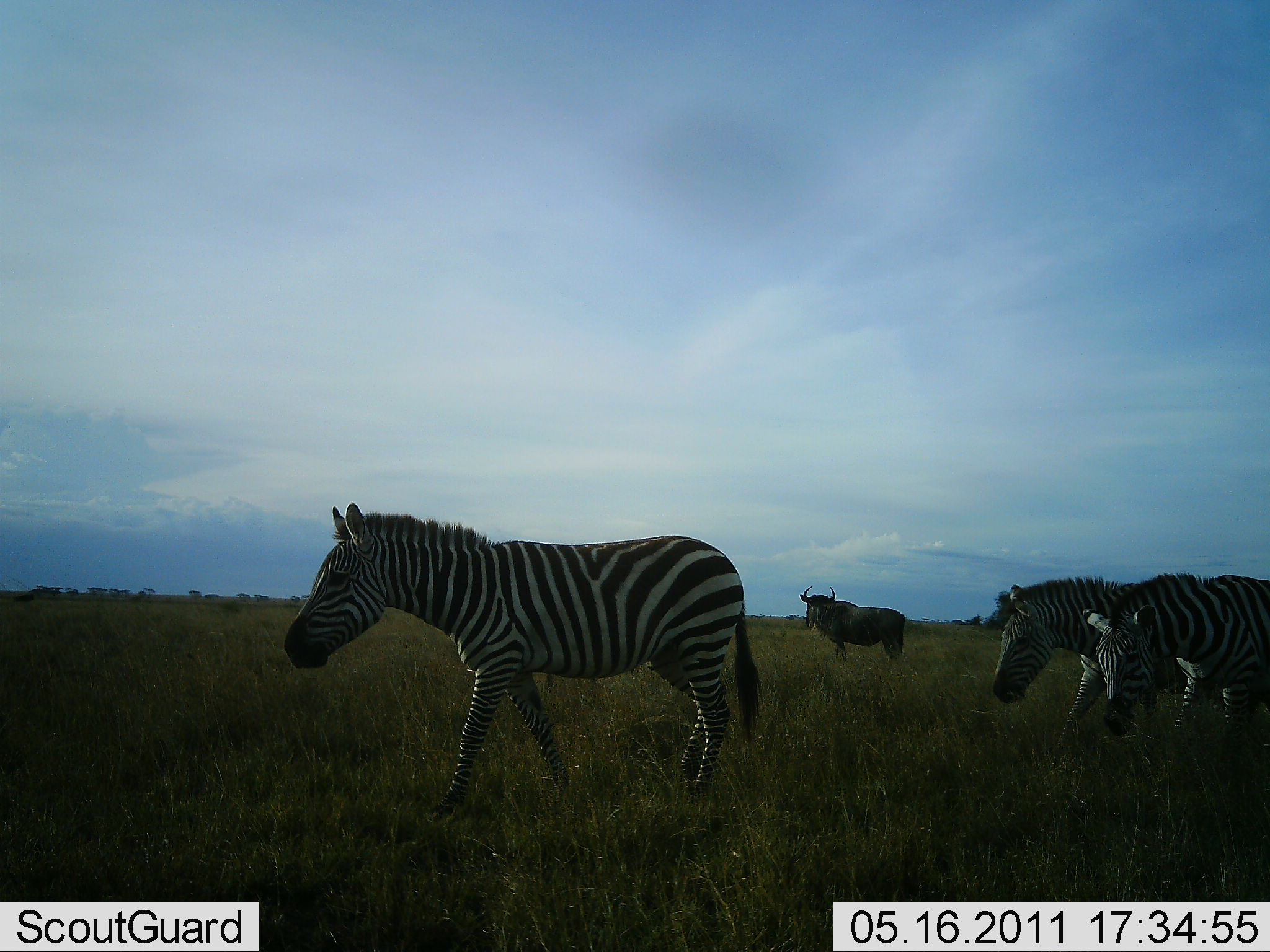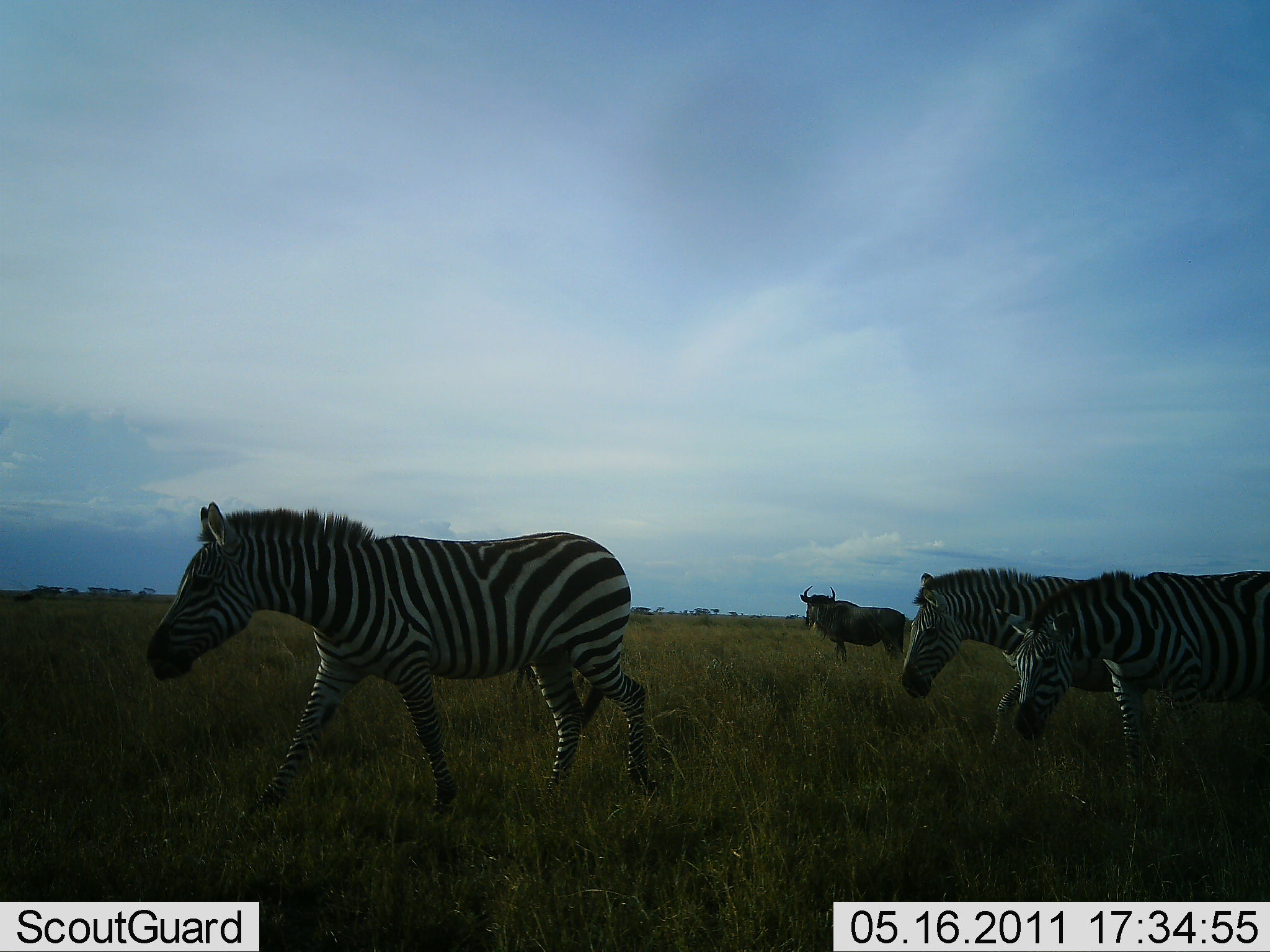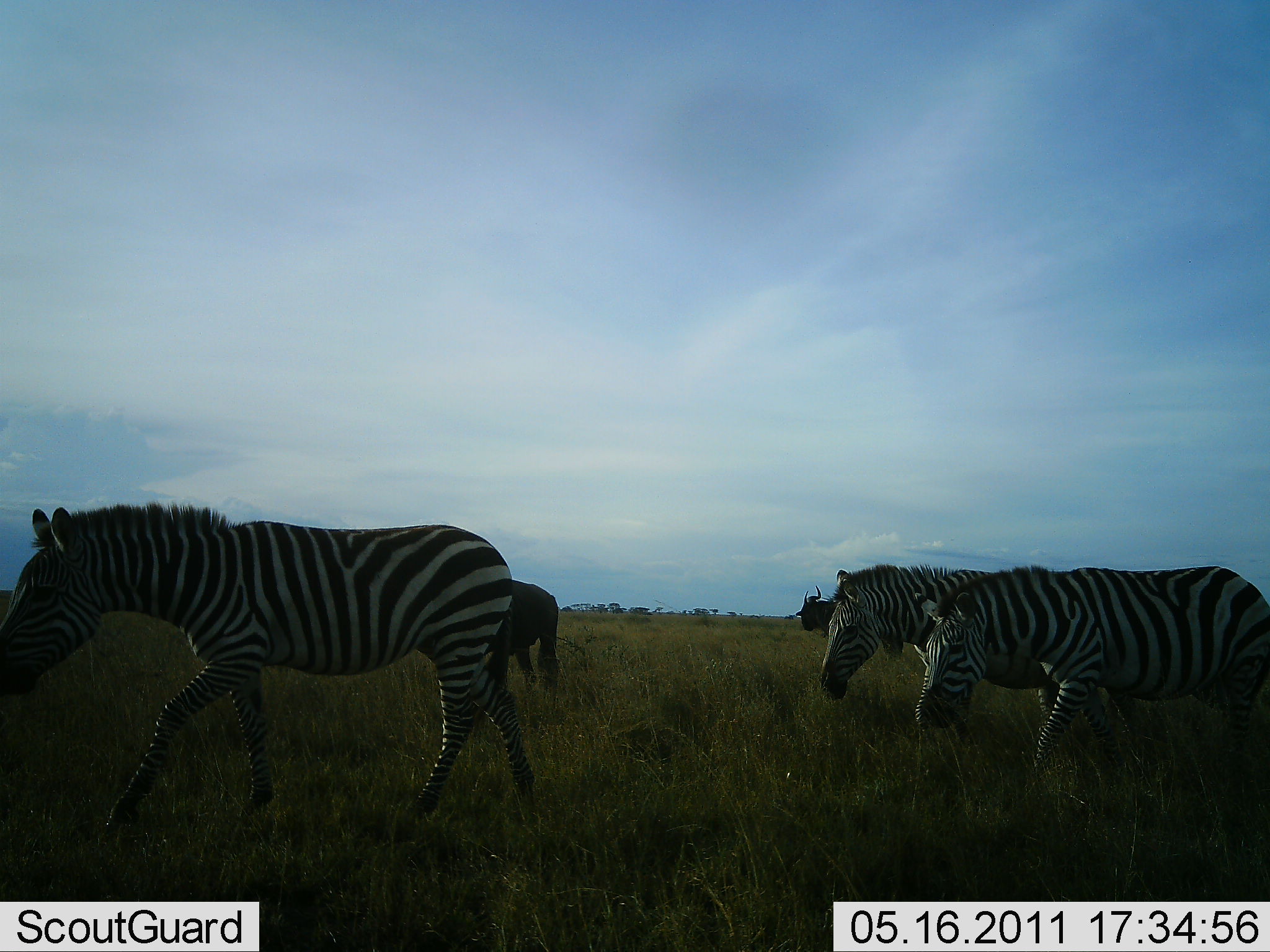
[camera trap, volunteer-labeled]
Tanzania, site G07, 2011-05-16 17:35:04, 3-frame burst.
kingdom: Animalia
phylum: Chordata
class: Mammalia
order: Artiodactyla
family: Bovidae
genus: Connochaetes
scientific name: Connochaetes taurinus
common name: blue wildebeest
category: wildebeest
Wildebeest (blue wildebeest) (Connochaetes taurinus), count 1. Behavior (volunteer vote fractions): standing 87%, resting 0%, moving 20%, interacting 0%. Young present (vote fraction): 0%. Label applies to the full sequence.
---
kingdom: Animalia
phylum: Chordata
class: Mammalia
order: Perissodactyla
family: Equidae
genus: Equus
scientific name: Equus quagga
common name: plains zebra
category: zebra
Zebra (plains zebra) (Equus quagga), count 3. Behavior (volunteer vote fractions): standing 11%, resting 0%, moving 95%, interacting 0%. Young present (vote fraction): 0%. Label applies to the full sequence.